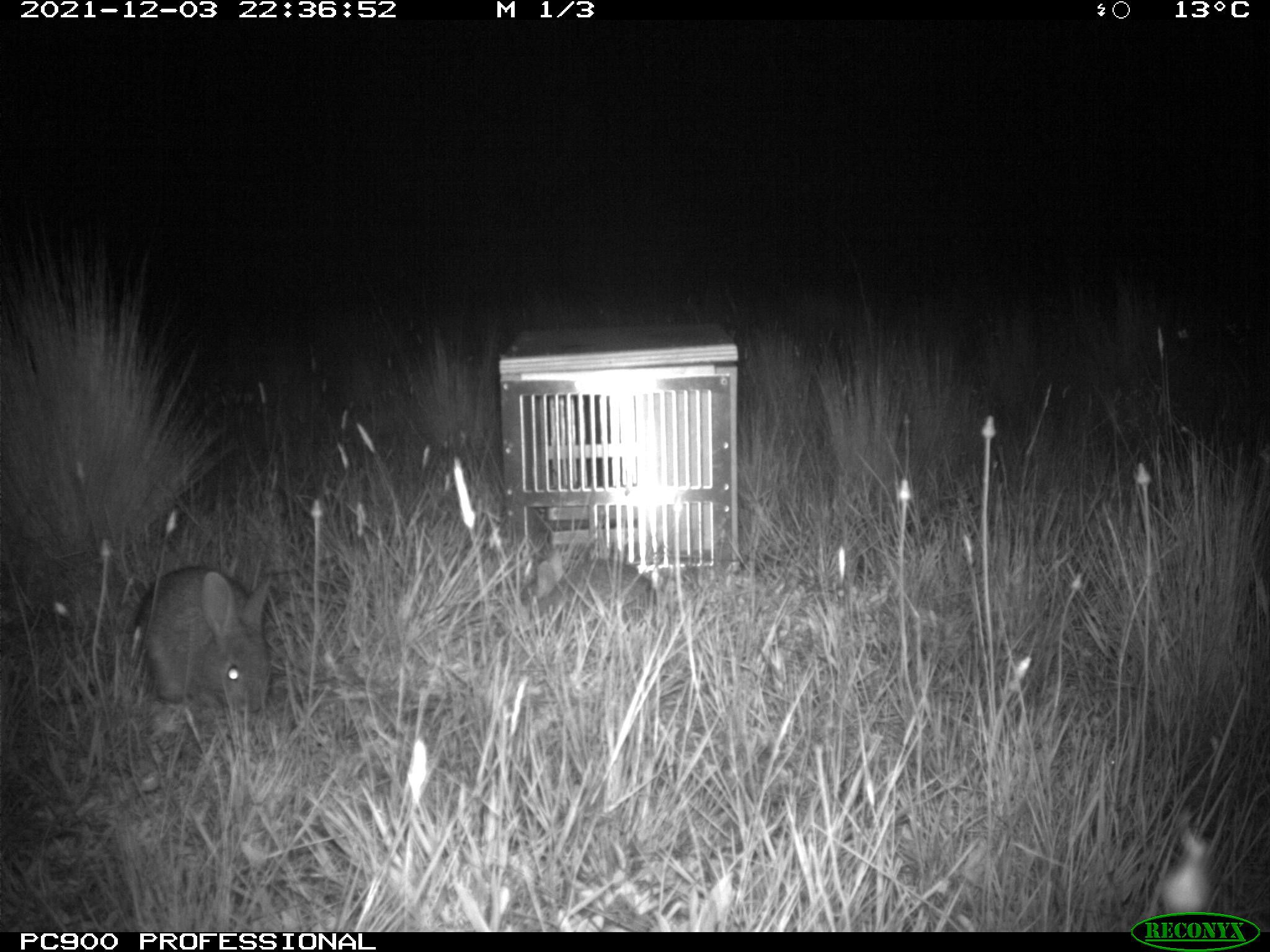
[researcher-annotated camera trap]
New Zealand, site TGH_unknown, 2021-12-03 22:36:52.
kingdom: Animalia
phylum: Chordata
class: Mammalia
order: Lagomorpha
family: Leporidae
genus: Oryctolagus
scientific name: Oryctolagus cuniculus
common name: european rabbit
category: rabbit